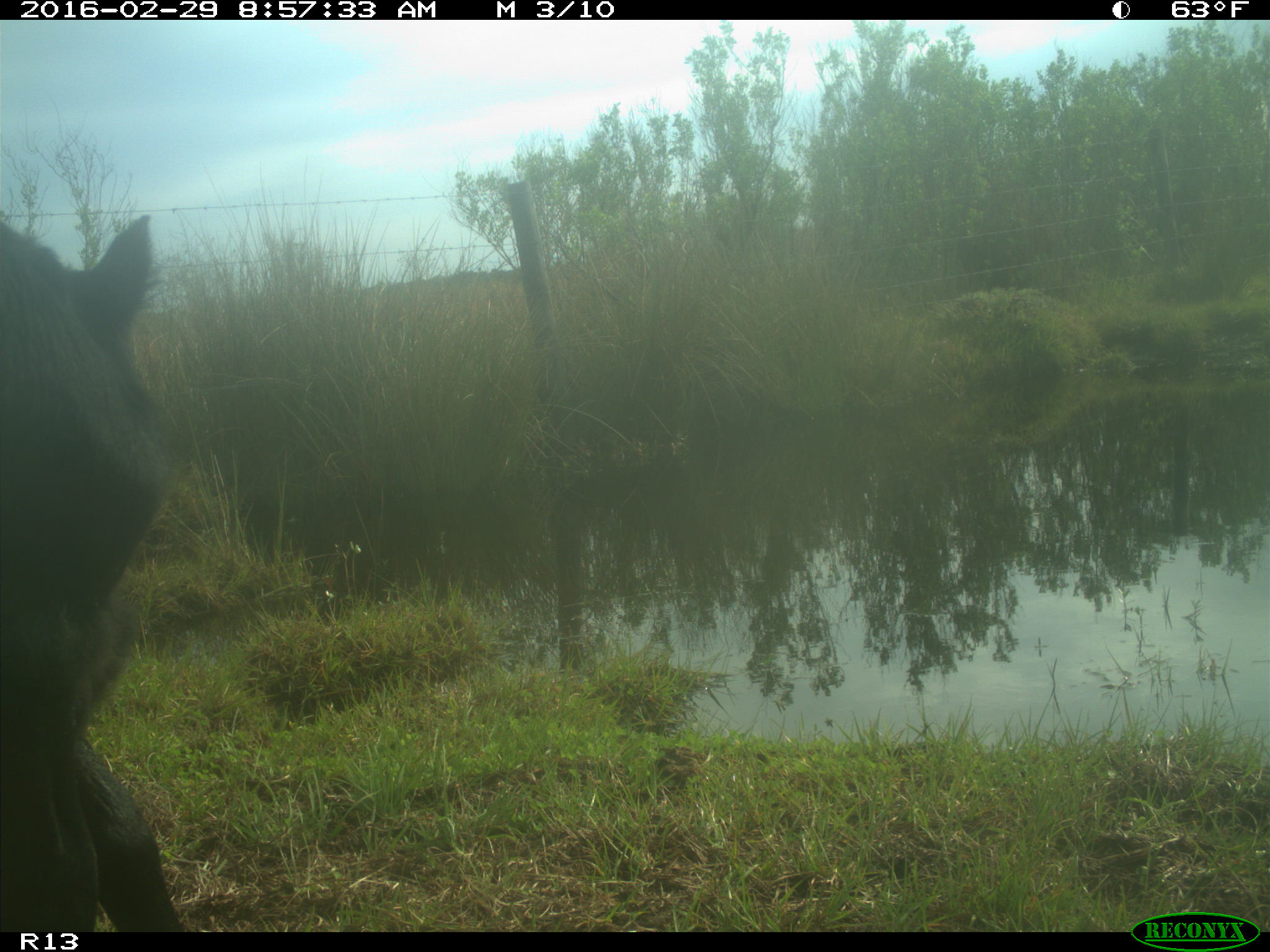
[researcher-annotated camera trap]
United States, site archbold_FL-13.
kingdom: Animalia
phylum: Chordata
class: Mammalia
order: Artiodactyla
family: Bovidae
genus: Bos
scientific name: Bos taurus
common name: domestic cow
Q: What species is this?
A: Bos taurus (domestic cow).